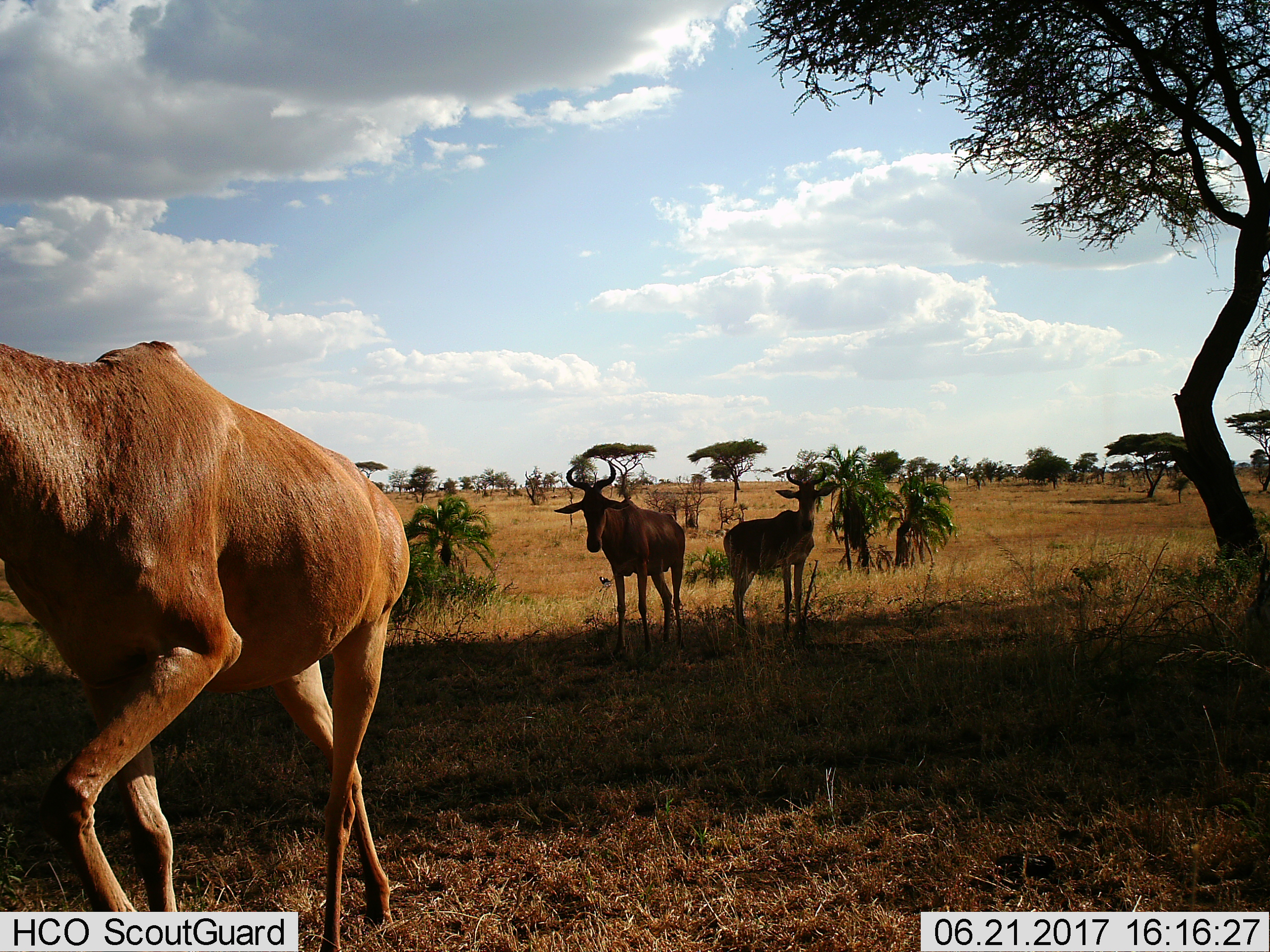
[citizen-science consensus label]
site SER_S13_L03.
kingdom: Animalia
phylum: Chordata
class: Mammalia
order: Artiodactyla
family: Bovidae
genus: Alcelaphus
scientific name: Alcelaphus buselaphus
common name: hartebeest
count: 3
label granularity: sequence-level